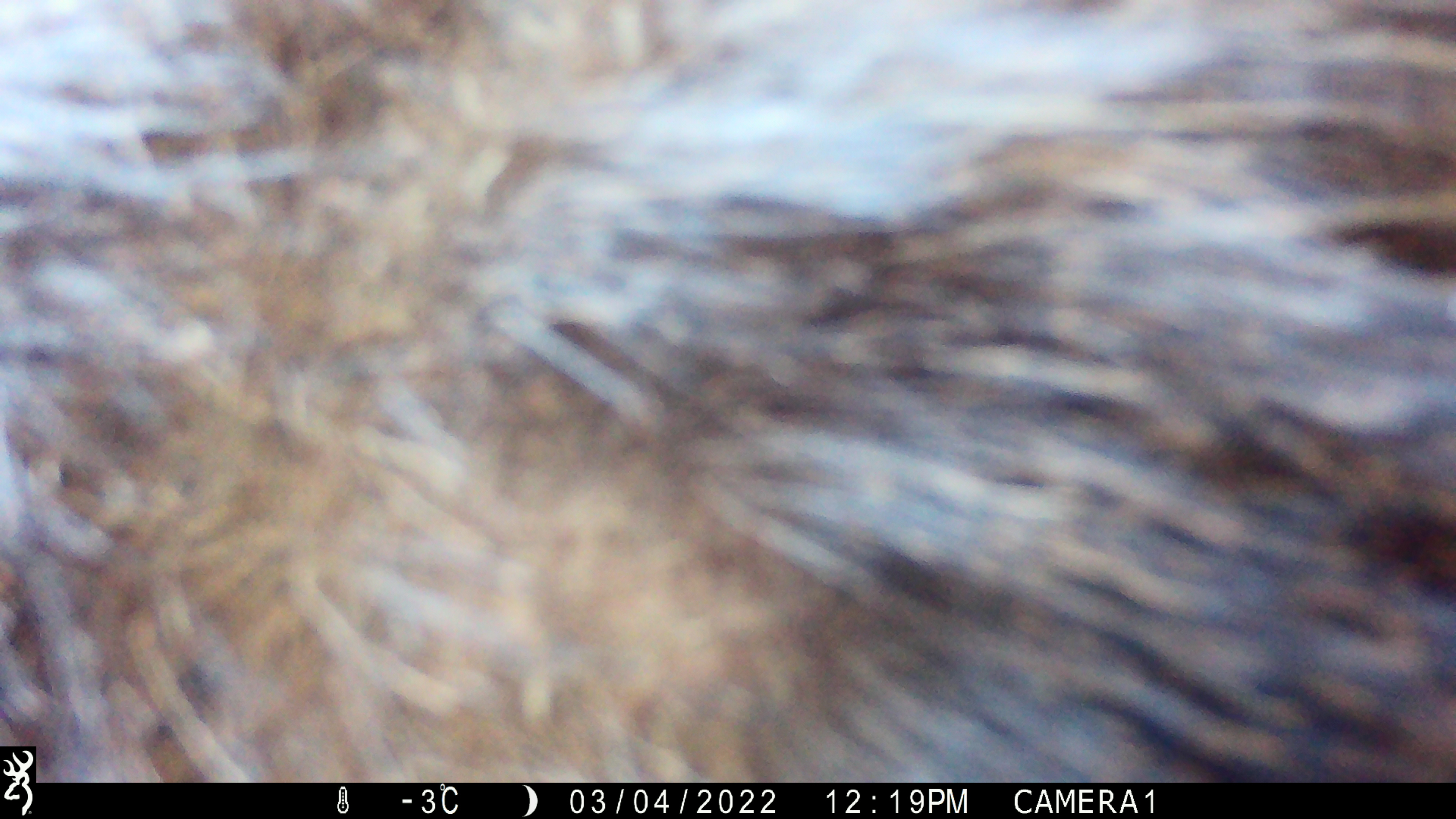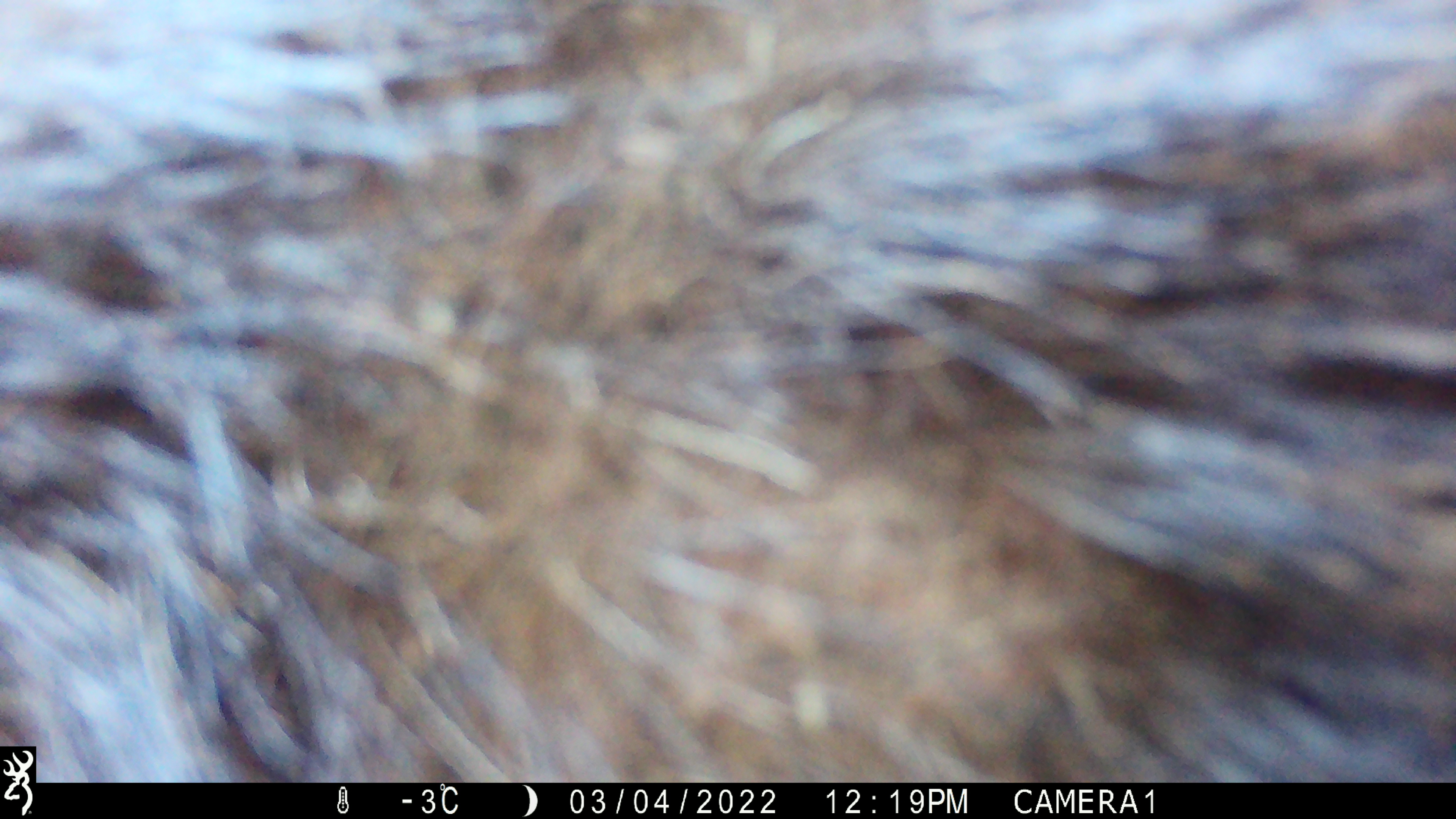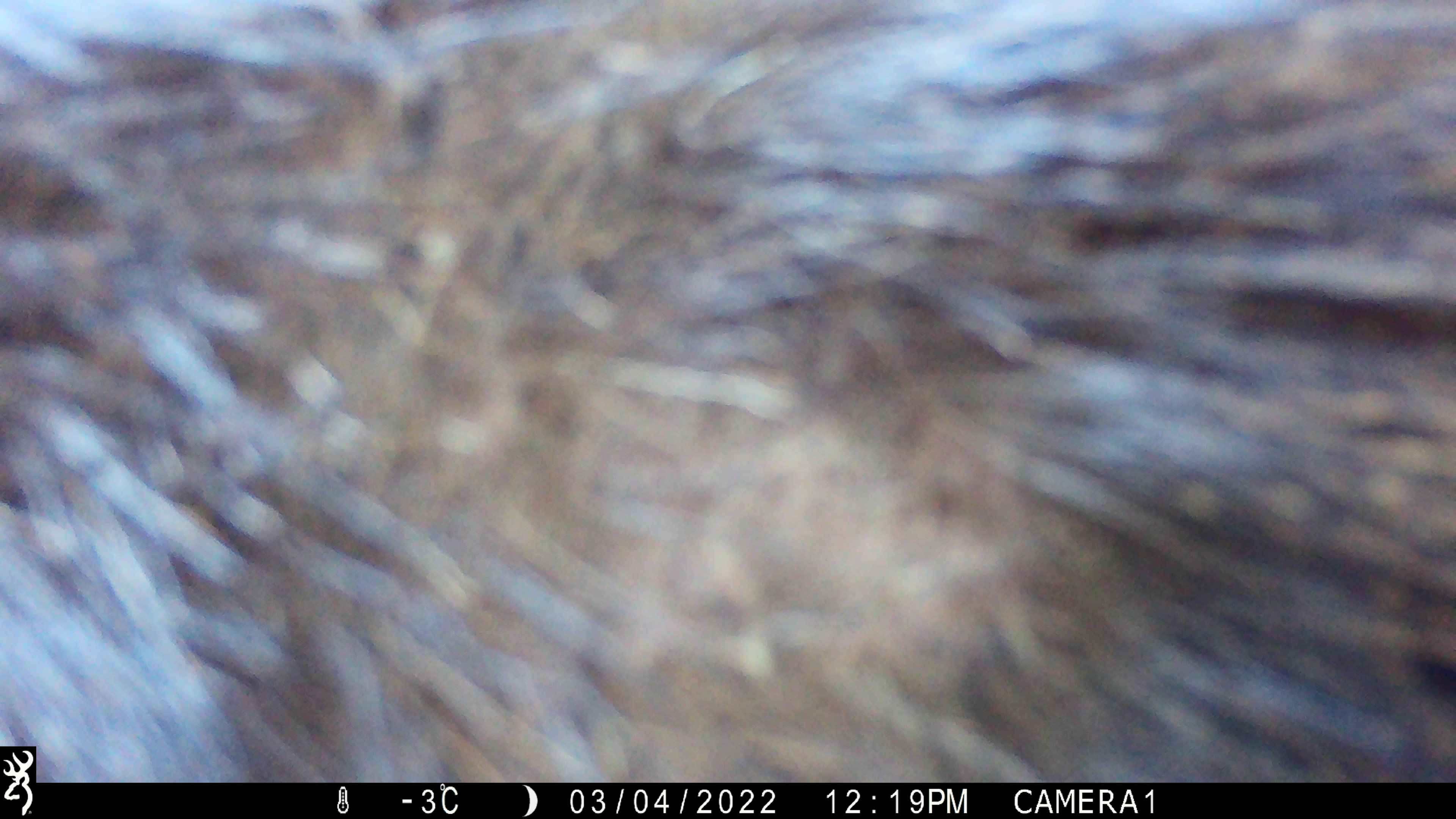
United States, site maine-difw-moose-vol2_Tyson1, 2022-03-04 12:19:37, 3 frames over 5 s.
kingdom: Animalia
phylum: Chordata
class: Mammalia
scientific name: Mammalia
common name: mammal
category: mammal sp.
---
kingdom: Animalia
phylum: Chordata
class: Mammalia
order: Artiodactyla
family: Cervidae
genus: Alces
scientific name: Alces alces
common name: moose